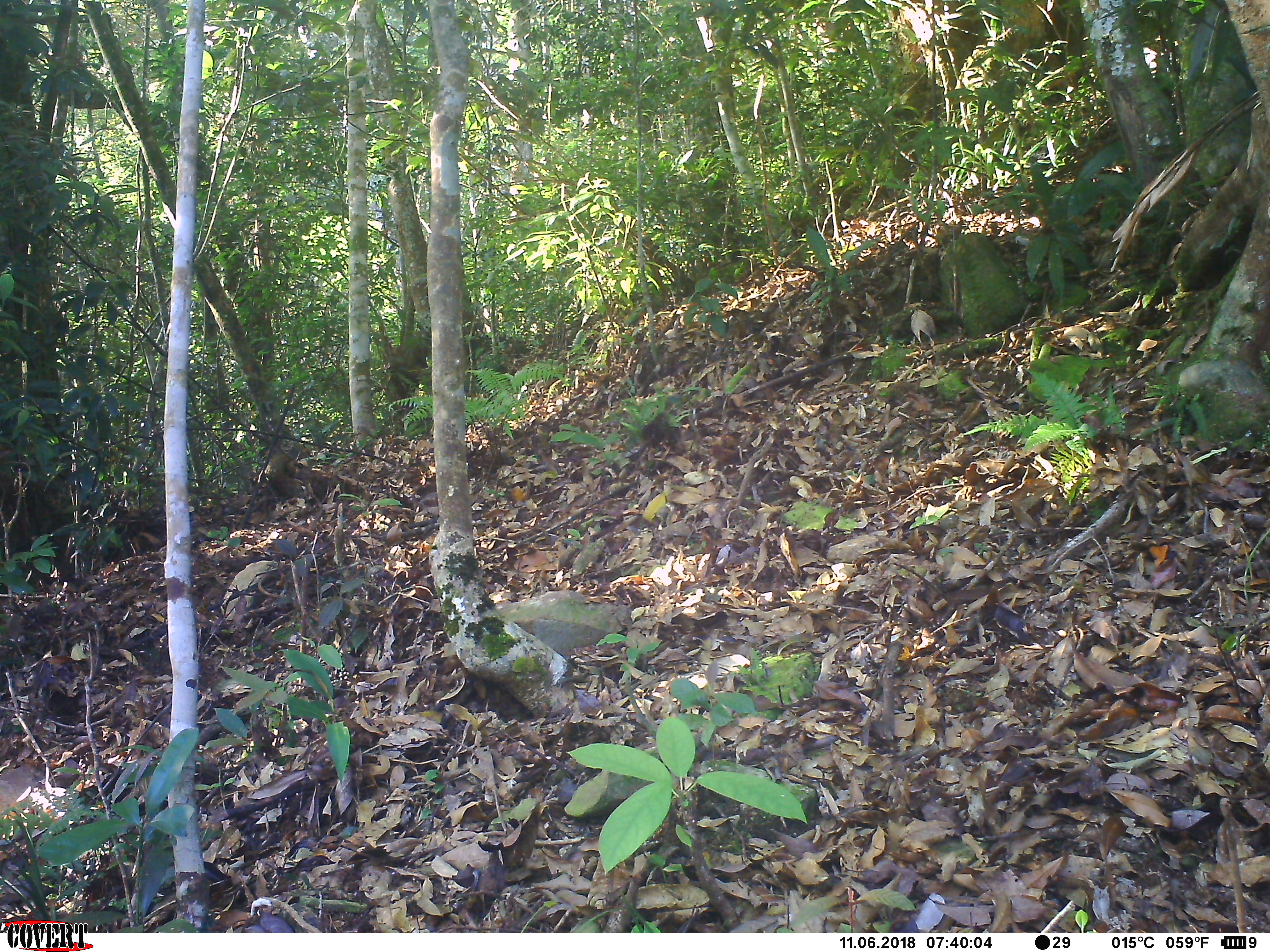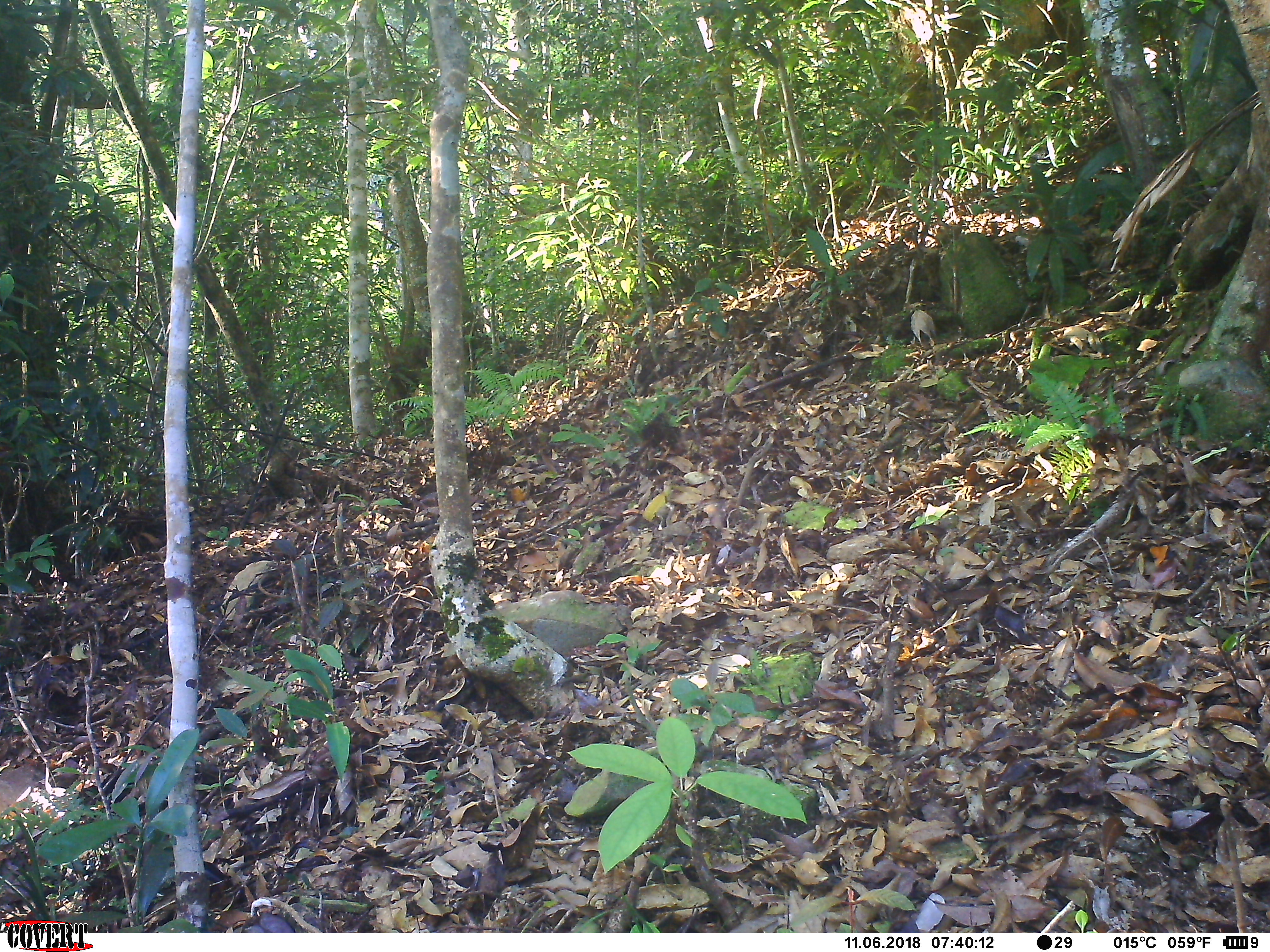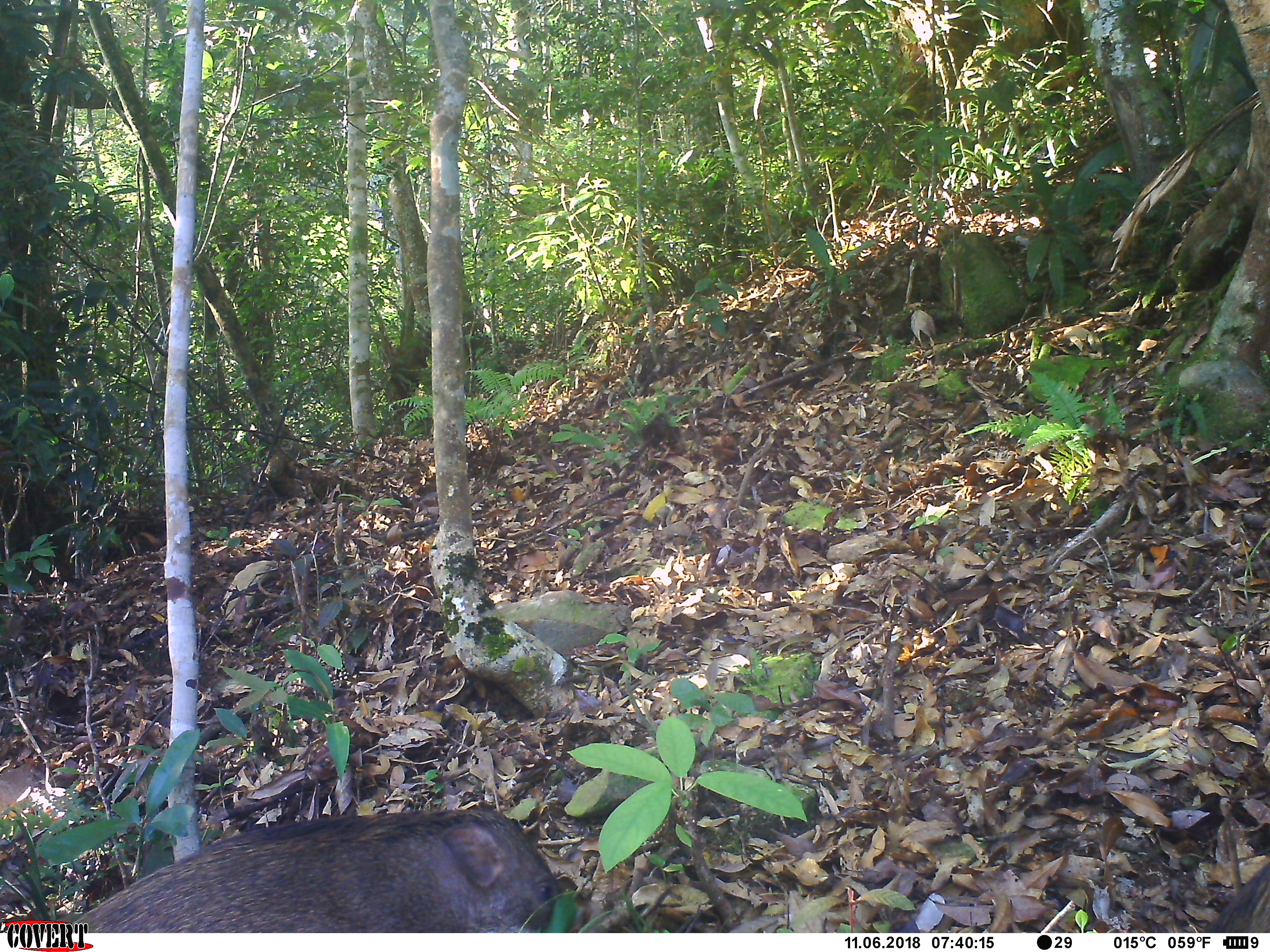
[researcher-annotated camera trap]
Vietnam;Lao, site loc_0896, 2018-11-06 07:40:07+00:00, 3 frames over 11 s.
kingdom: Animalia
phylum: Chordata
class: Mammalia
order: Artiodactyla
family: Suidae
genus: Sus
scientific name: Sus scrofa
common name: eurasian wild pig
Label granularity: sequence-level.